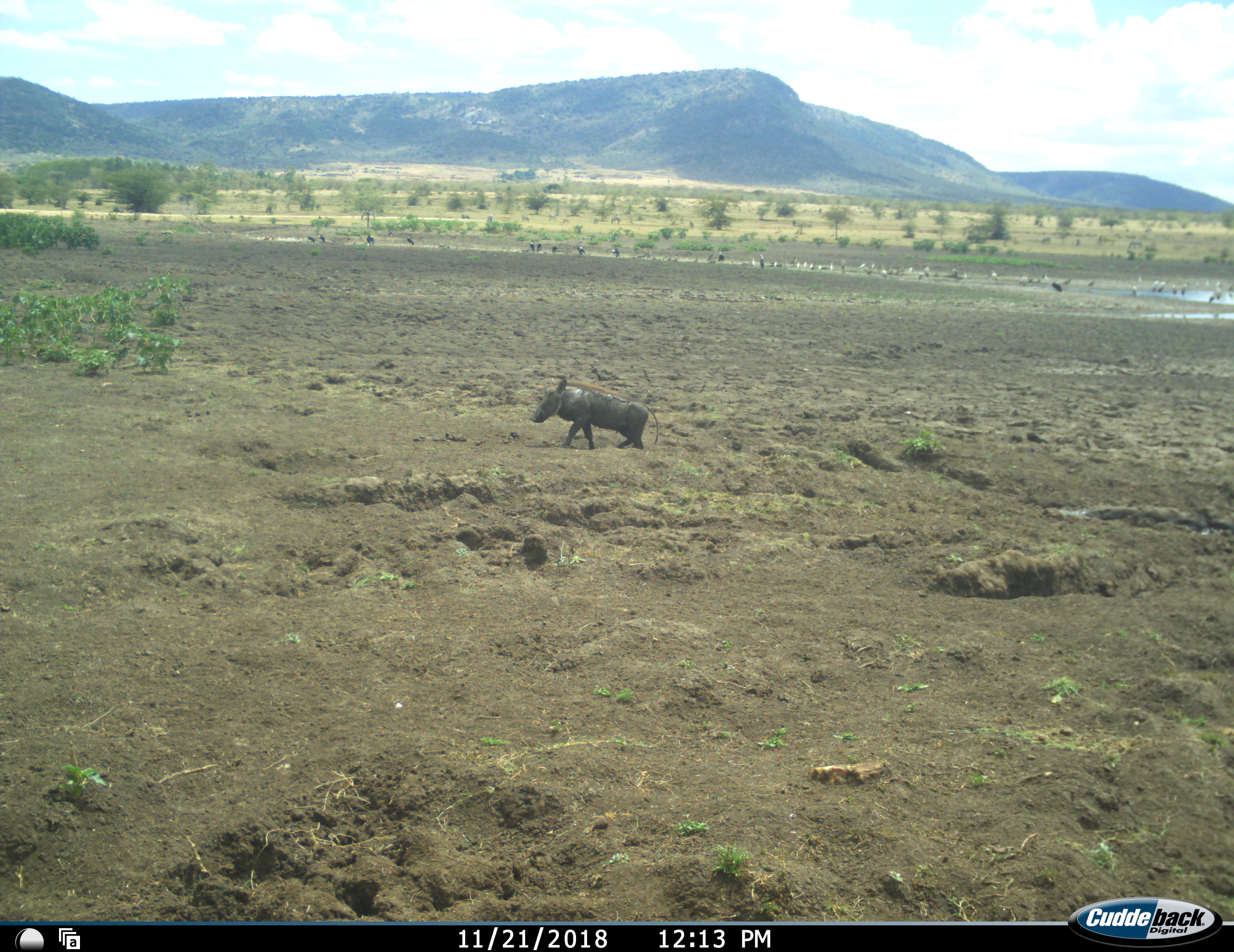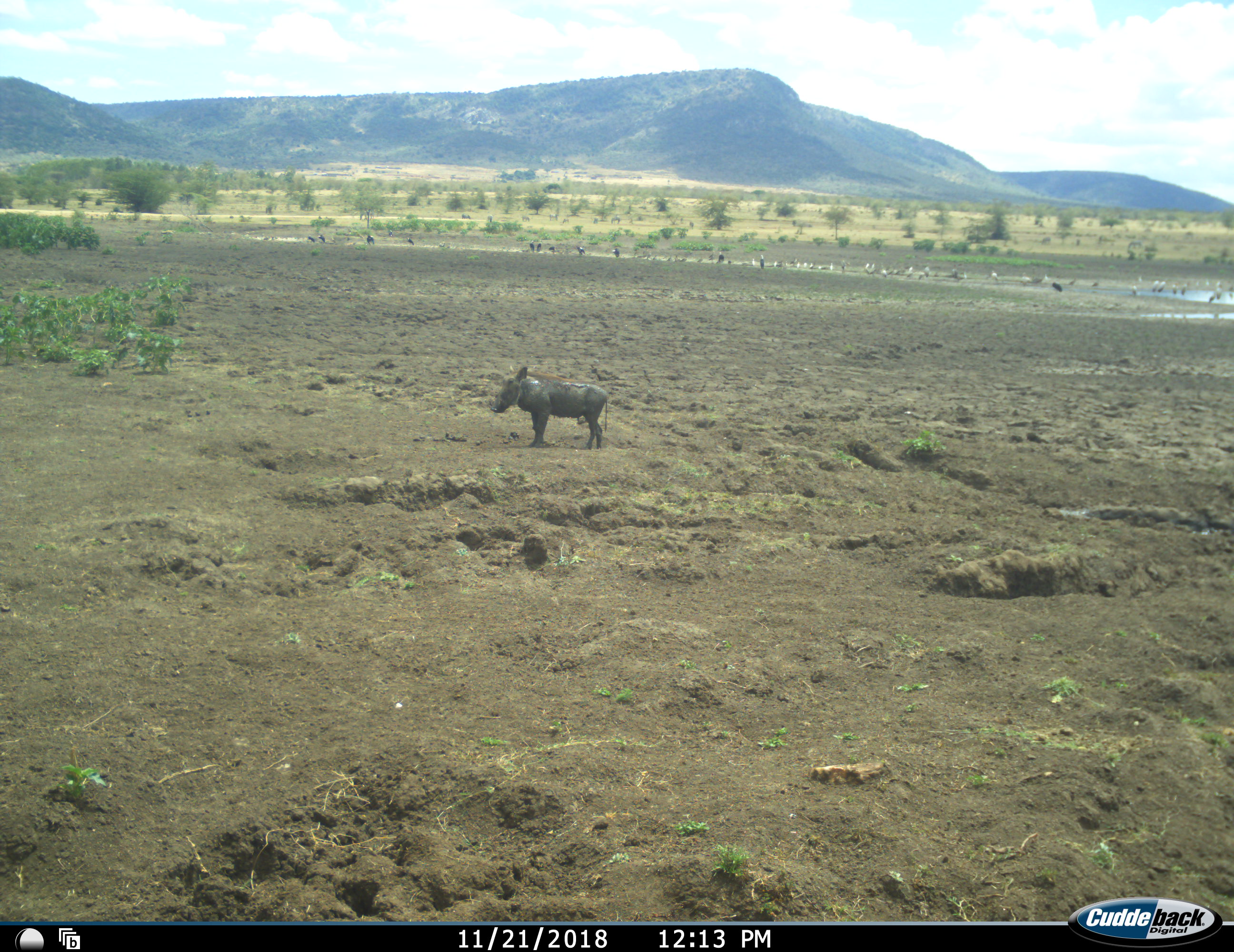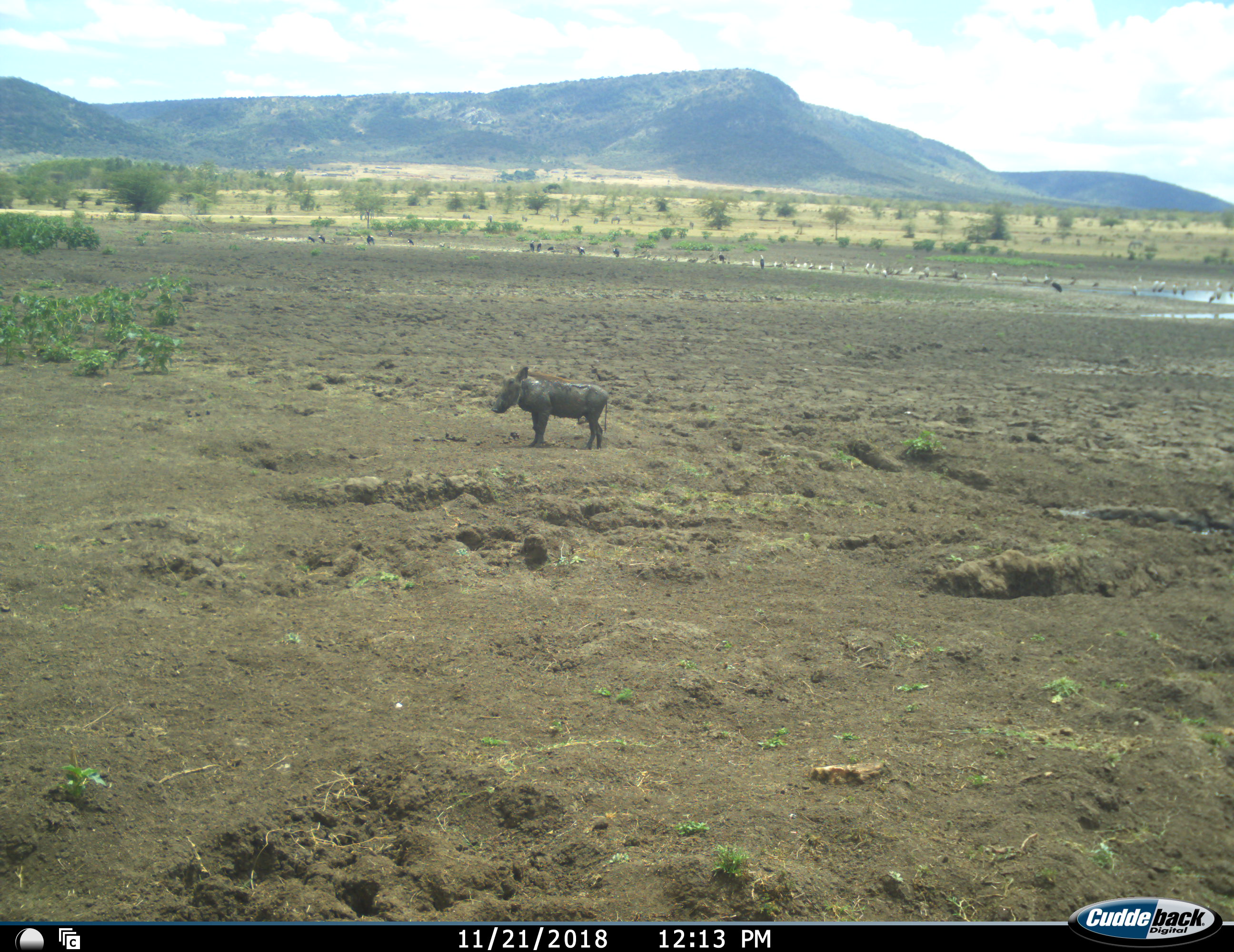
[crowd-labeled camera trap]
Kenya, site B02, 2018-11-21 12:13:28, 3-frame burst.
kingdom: Animalia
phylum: Chordata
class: Aves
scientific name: Aves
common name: bird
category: birdother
Birdother (bird) (Aves), count 11-50. Behavior (volunteer vote fractions): standing 40%, resting 20%, moving 80%, interacting 0%. Young present (vote fraction): 0%. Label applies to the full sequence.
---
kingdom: Animalia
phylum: Chordata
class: Mammalia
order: Artiodactyla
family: Suidae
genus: Phacochoerus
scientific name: Phacochoerus africanus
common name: warthog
Warthog (Phacochoerus africanus), count 1. Behavior (volunteer vote fractions): standing 50%, resting 0%, moving 70%, interacting 0%. Young present (vote fraction): 0%. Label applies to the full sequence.